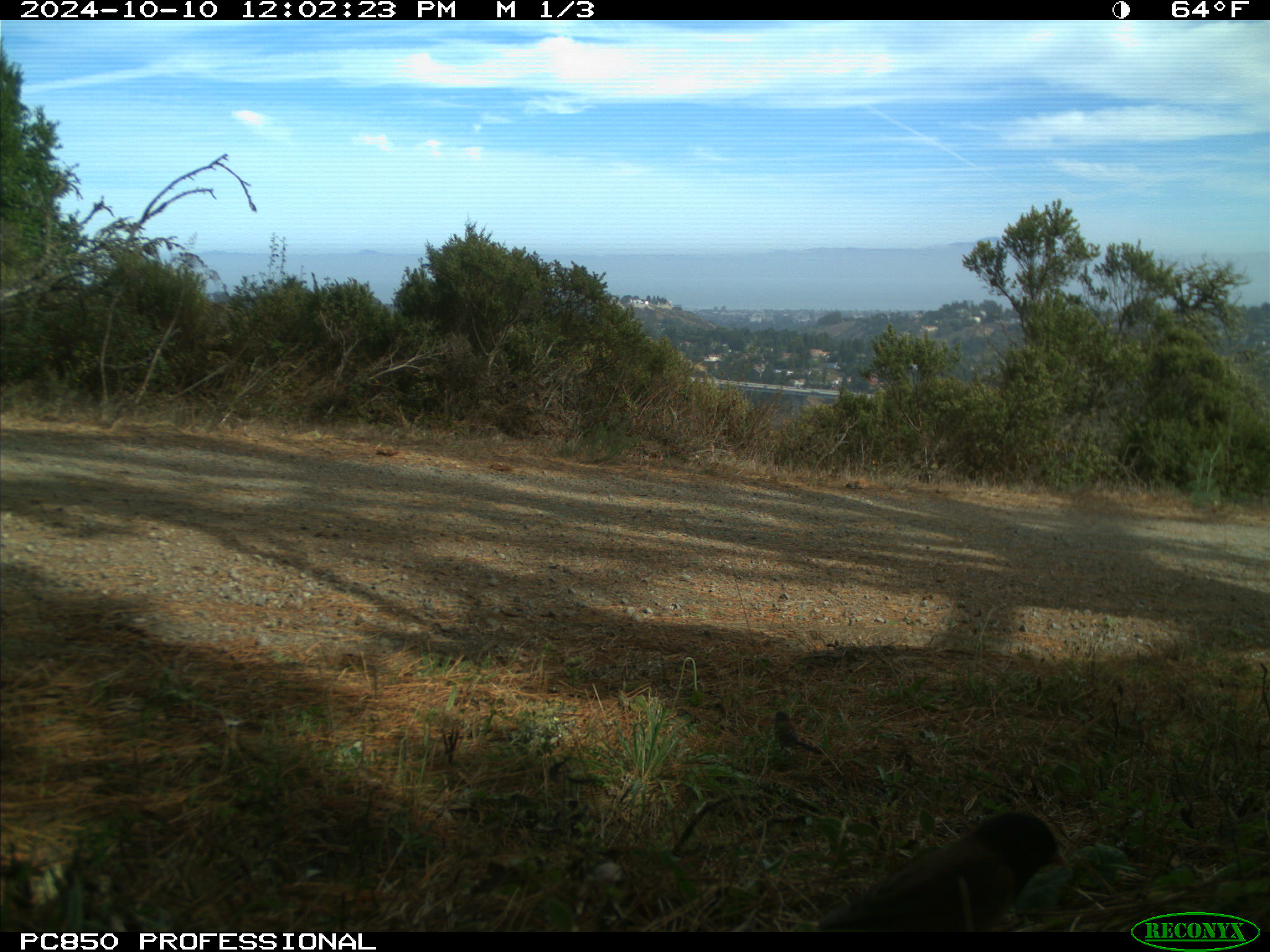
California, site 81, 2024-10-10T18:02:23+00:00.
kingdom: Animalia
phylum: Chordata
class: Aves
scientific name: Aves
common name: bird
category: unknown bird